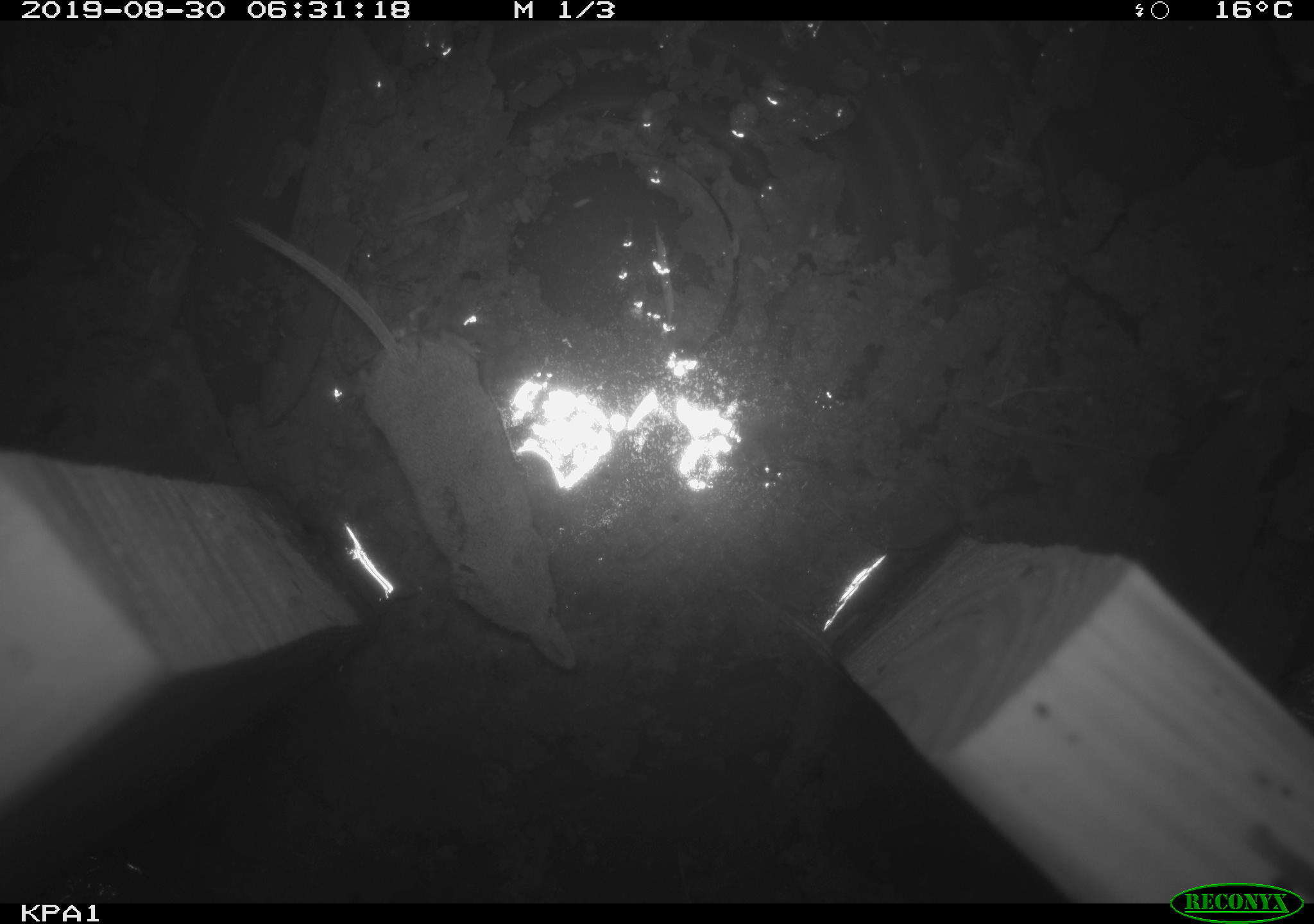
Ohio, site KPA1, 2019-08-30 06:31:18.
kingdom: Animalia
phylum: Chordata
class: Mammalia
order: Eulipotyphla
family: Soricidae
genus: Sorex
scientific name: Sorex cinereus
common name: masked shrew